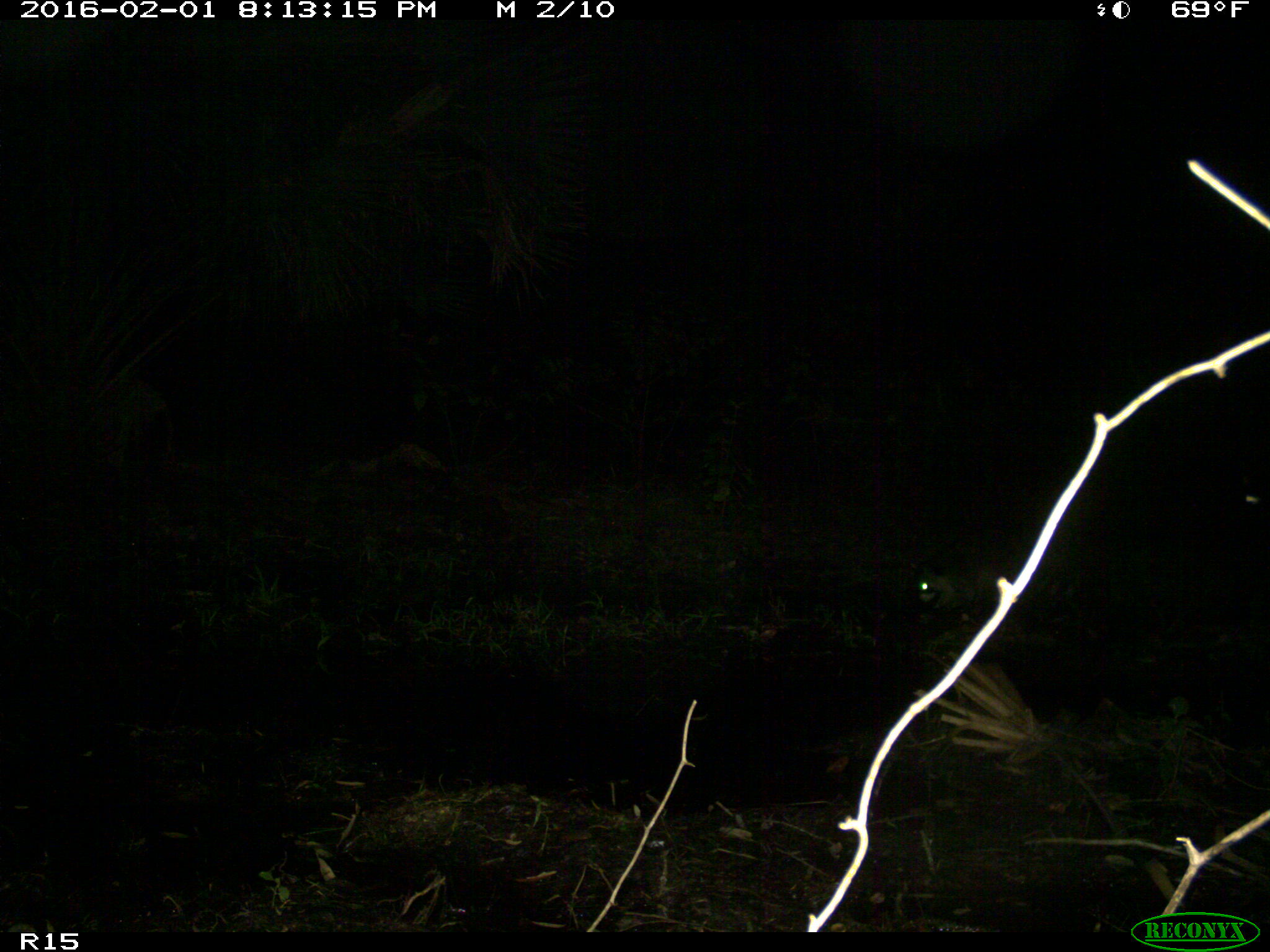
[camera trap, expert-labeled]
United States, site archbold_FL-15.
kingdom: Animalia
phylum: Chordata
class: Mammalia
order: Carnivora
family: Procyonidae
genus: Procyon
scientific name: Procyon lotor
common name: common raccoon